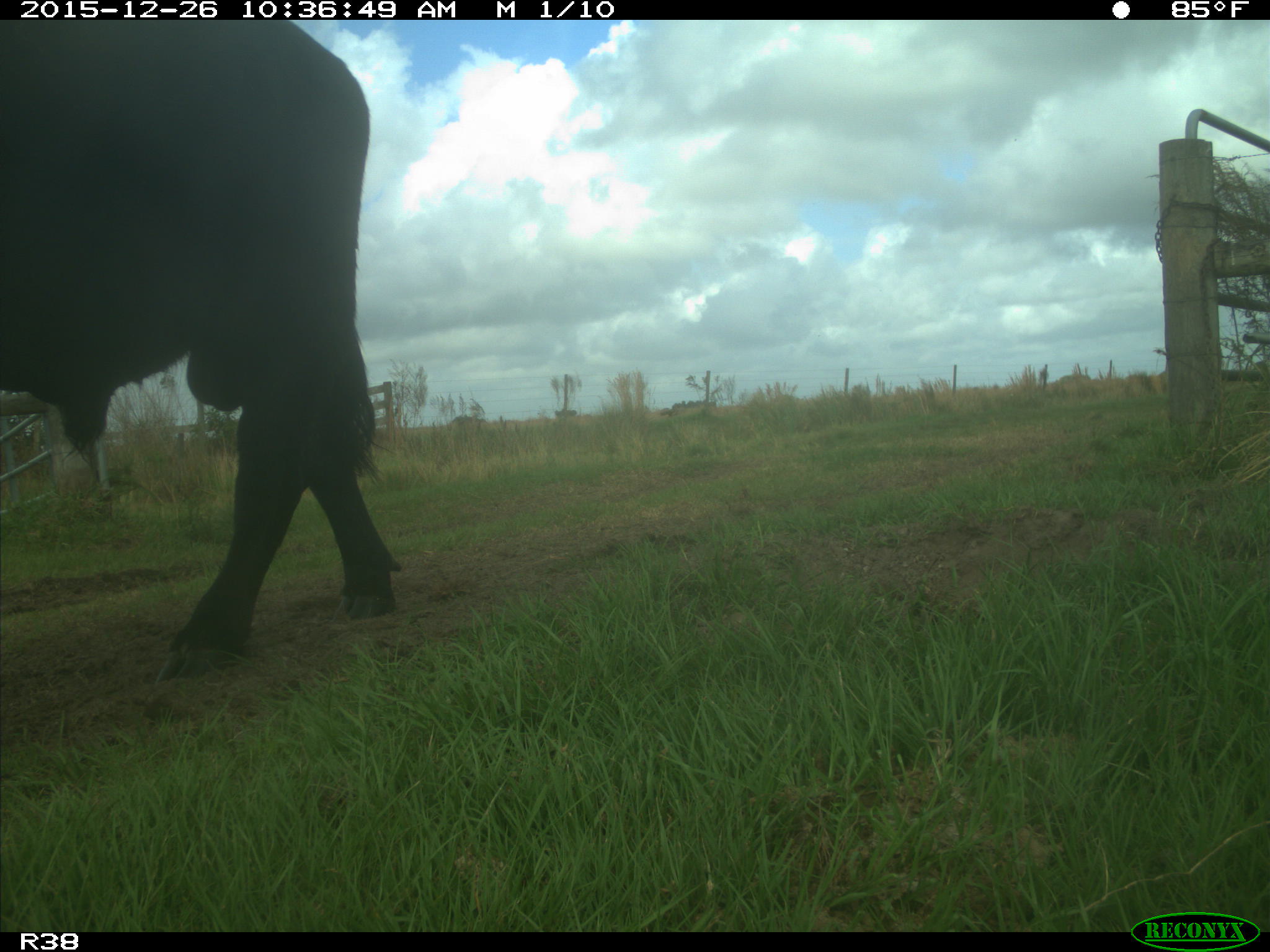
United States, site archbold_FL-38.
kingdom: Animalia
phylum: Chordata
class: Mammalia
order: Artiodactyla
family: Bovidae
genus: Bos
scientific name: Bos taurus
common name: domestic cow